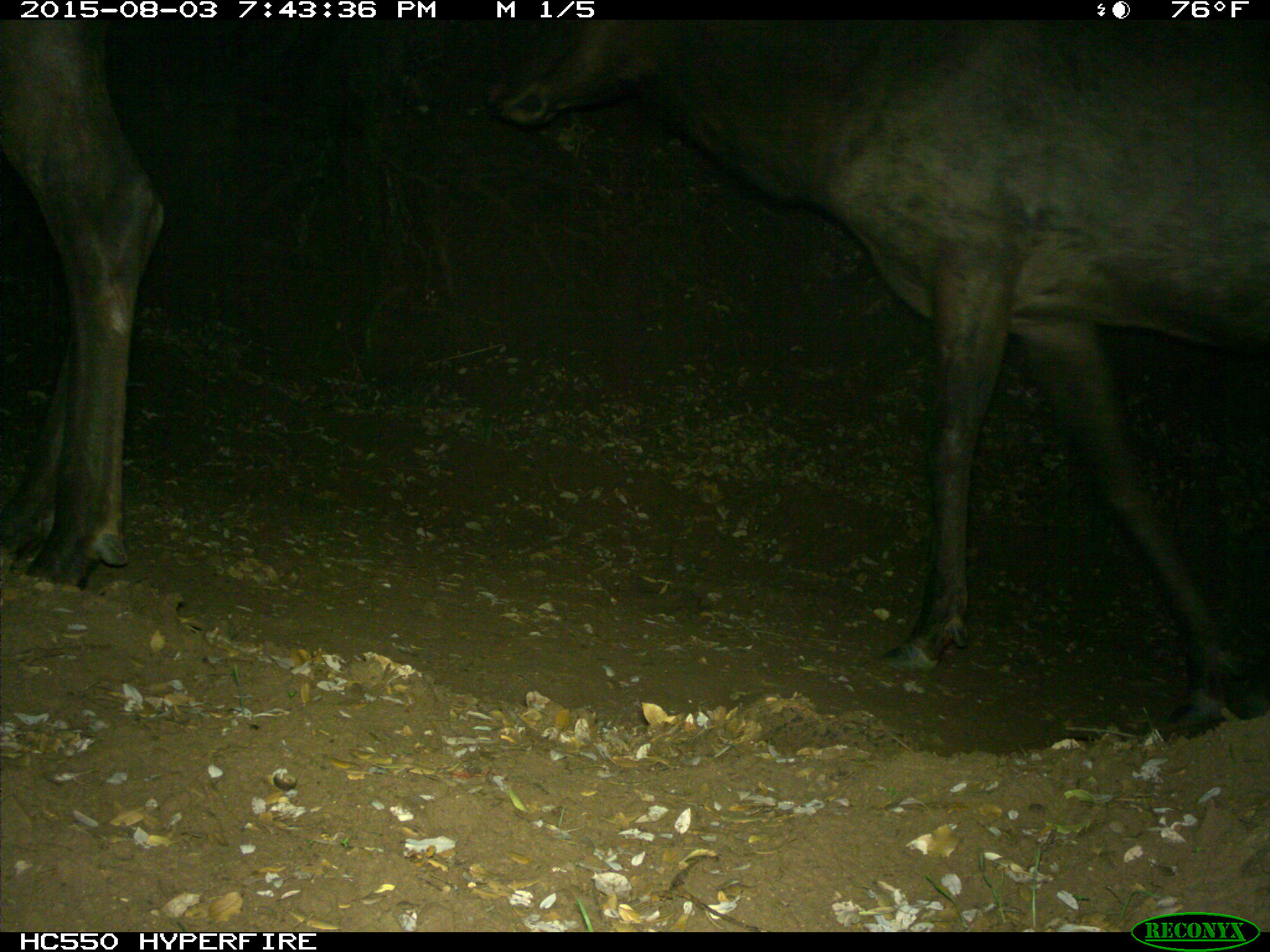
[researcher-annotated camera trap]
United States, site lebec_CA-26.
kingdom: Animalia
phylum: Chordata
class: Mammalia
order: Artiodactyla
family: Cervidae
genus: Cervus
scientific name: Cervus canadensis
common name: elk